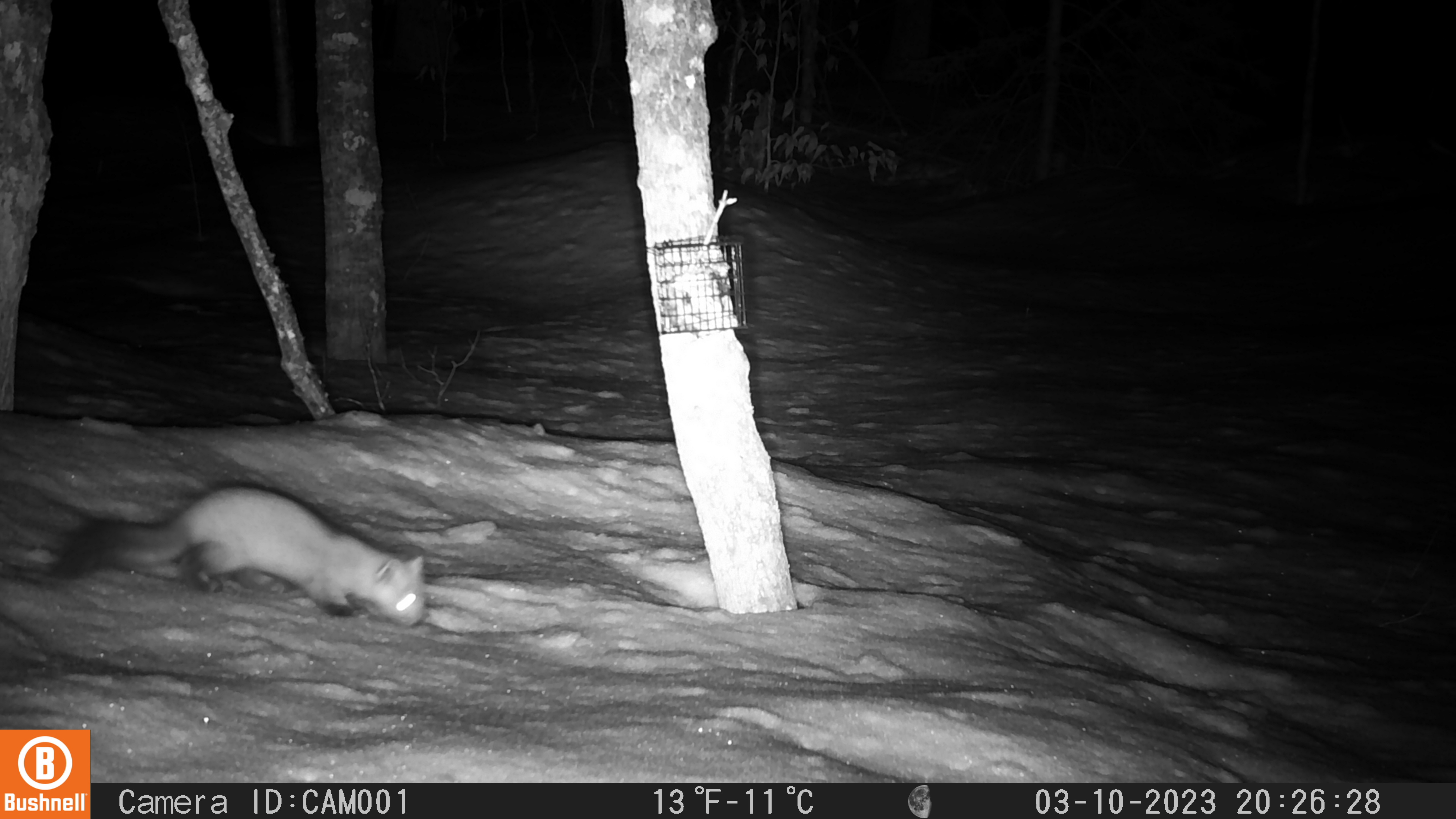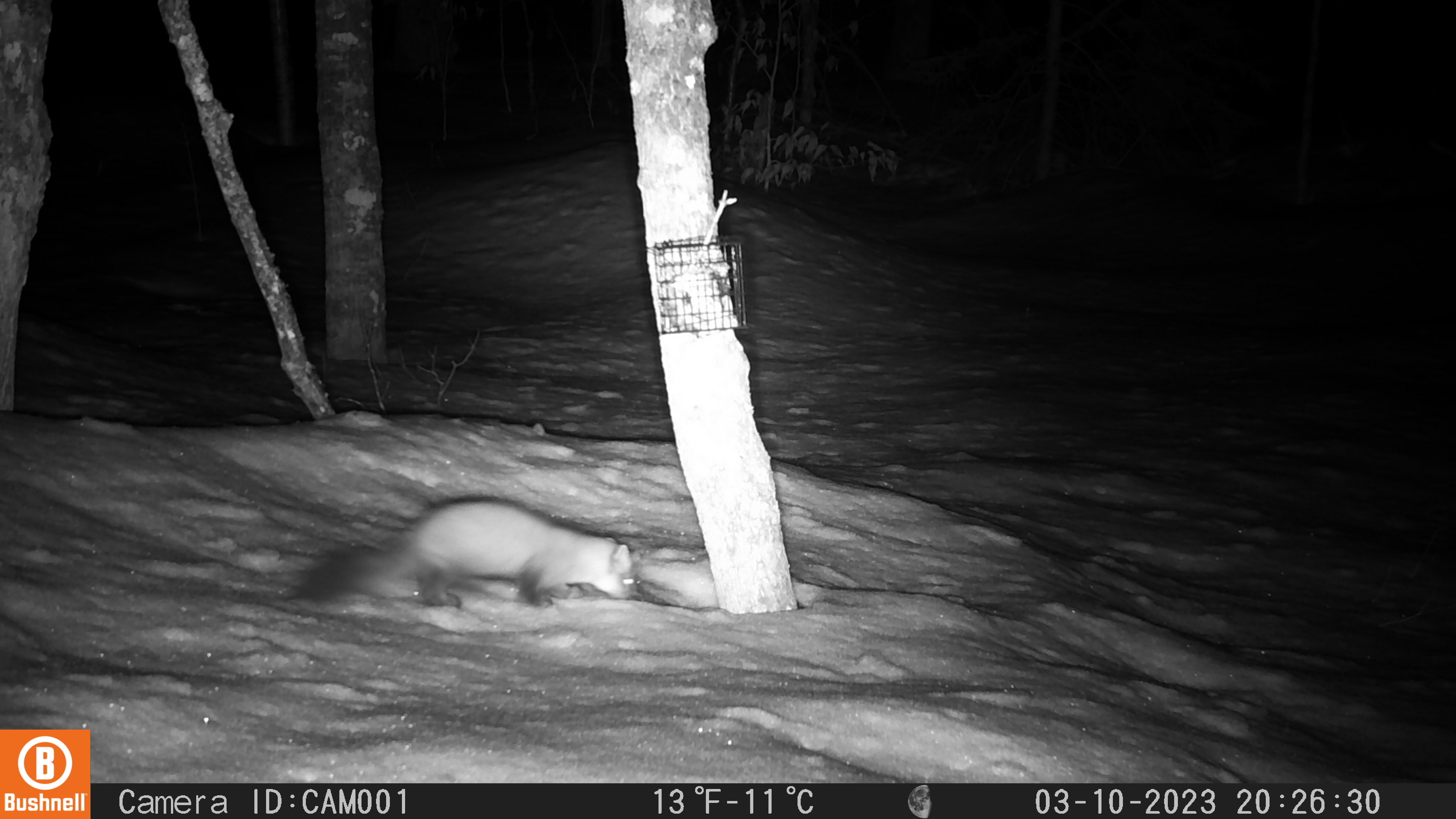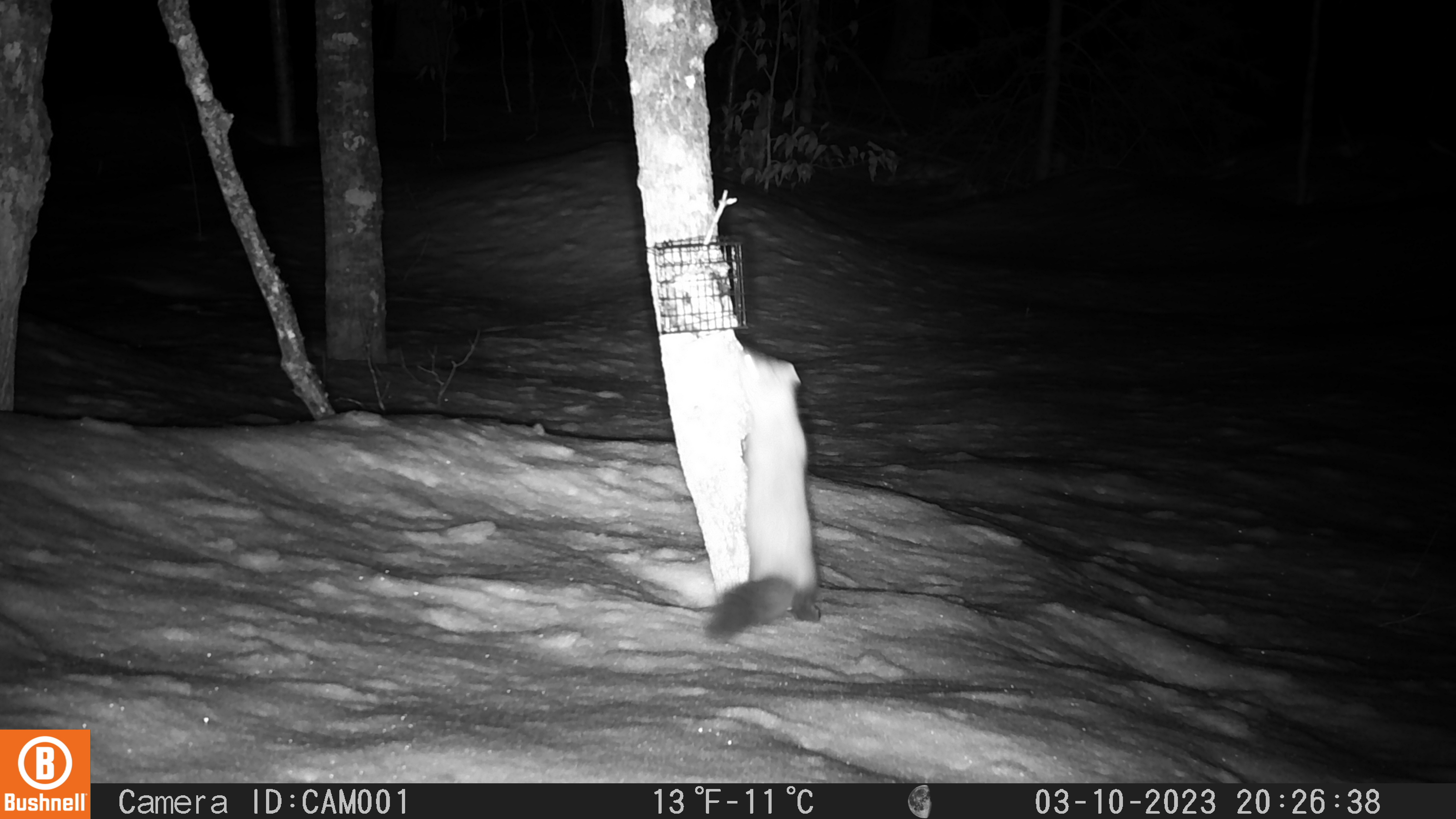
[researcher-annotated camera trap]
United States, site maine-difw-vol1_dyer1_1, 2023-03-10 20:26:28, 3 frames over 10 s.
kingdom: Animalia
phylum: Chordata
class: Mammalia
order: Carnivora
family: Mustelidae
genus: Martes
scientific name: Martes americana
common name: american marten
American marten (Martes americana).